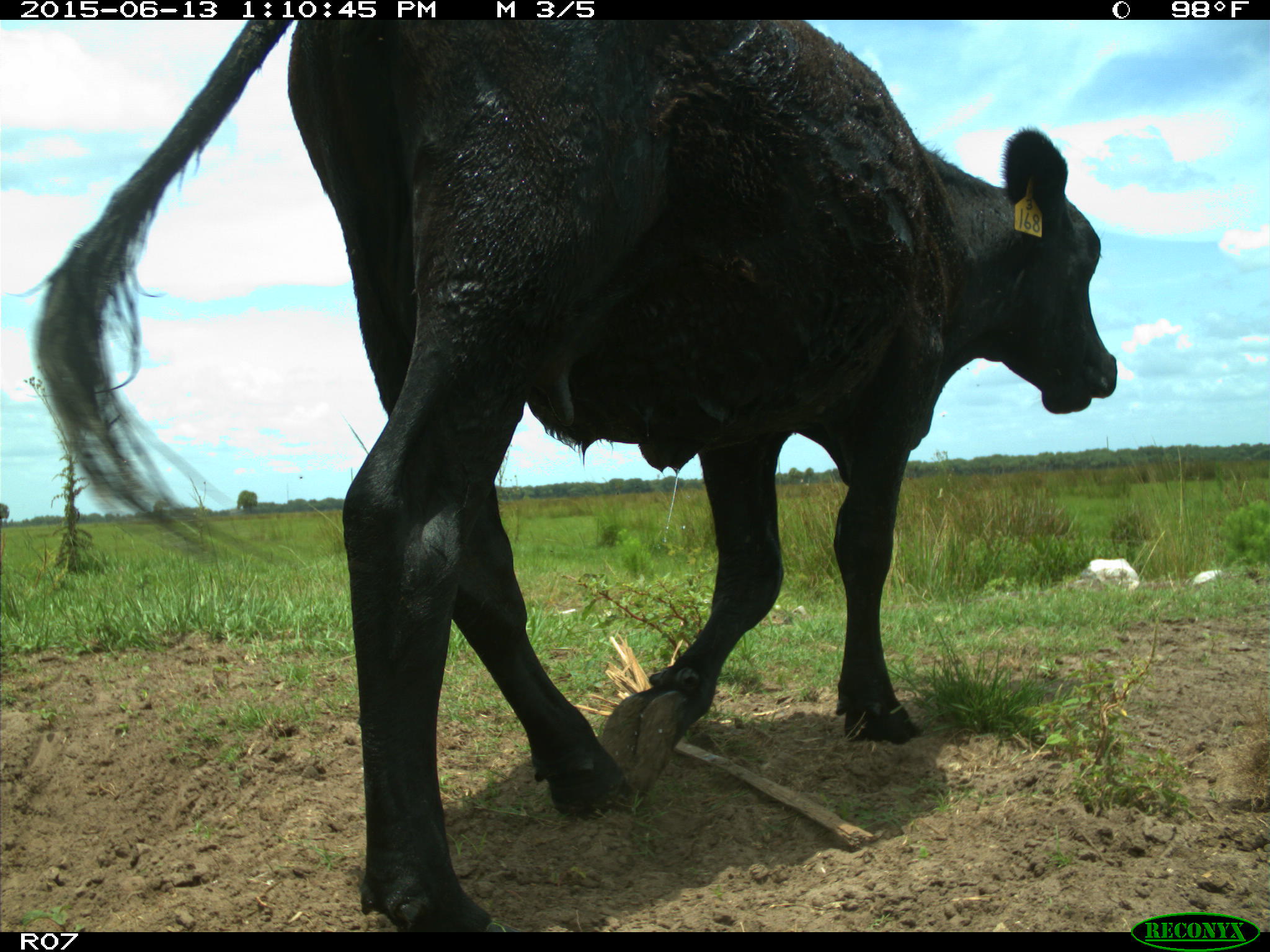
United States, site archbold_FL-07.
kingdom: Animalia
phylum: Chordata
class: Mammalia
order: Artiodactyla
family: Bovidae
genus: Bos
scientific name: Bos taurus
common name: domestic cow